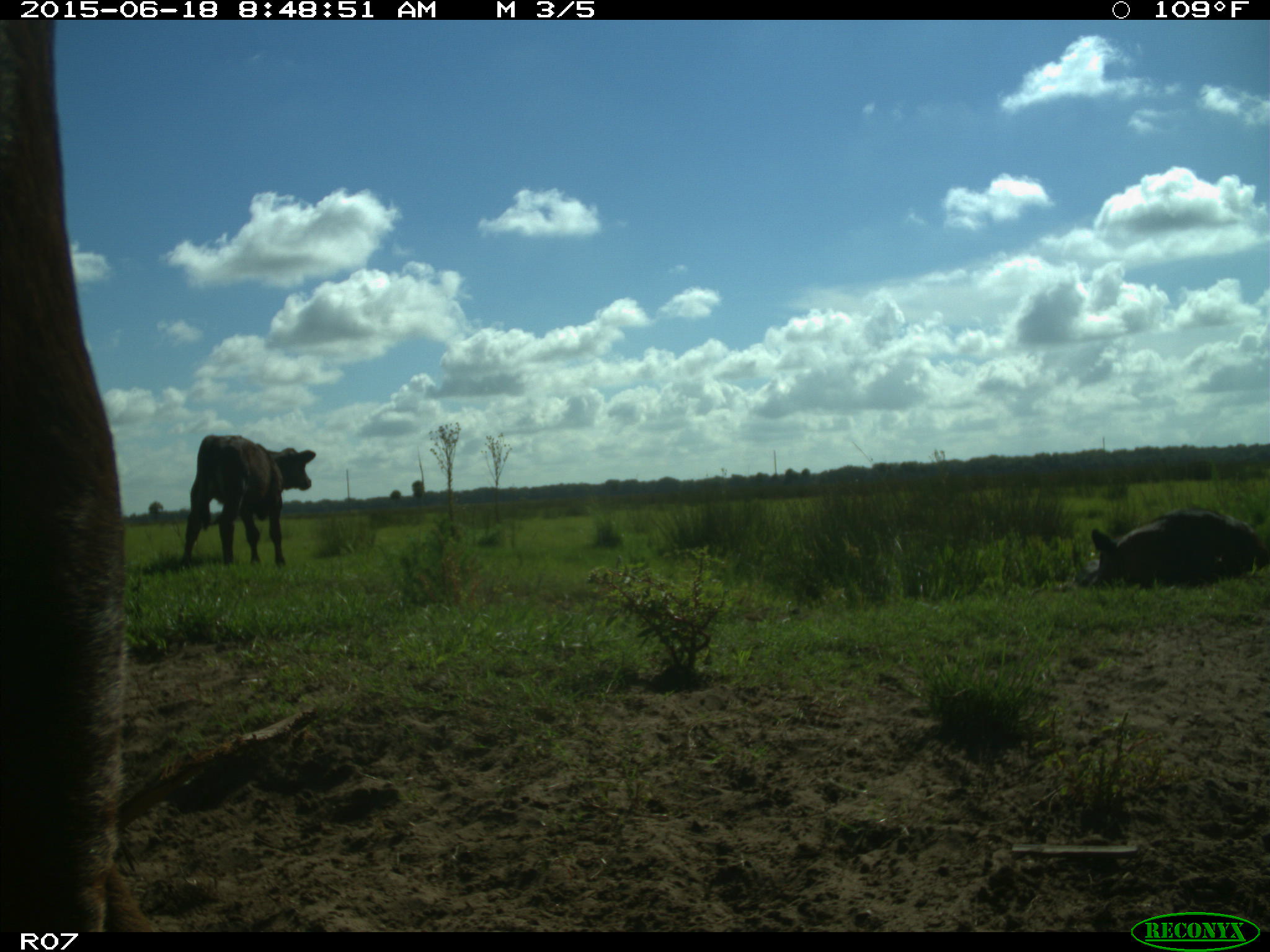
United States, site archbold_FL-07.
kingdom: Animalia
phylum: Chordata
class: Mammalia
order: Artiodactyla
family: Bovidae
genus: Bos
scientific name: Bos taurus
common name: domestic cow